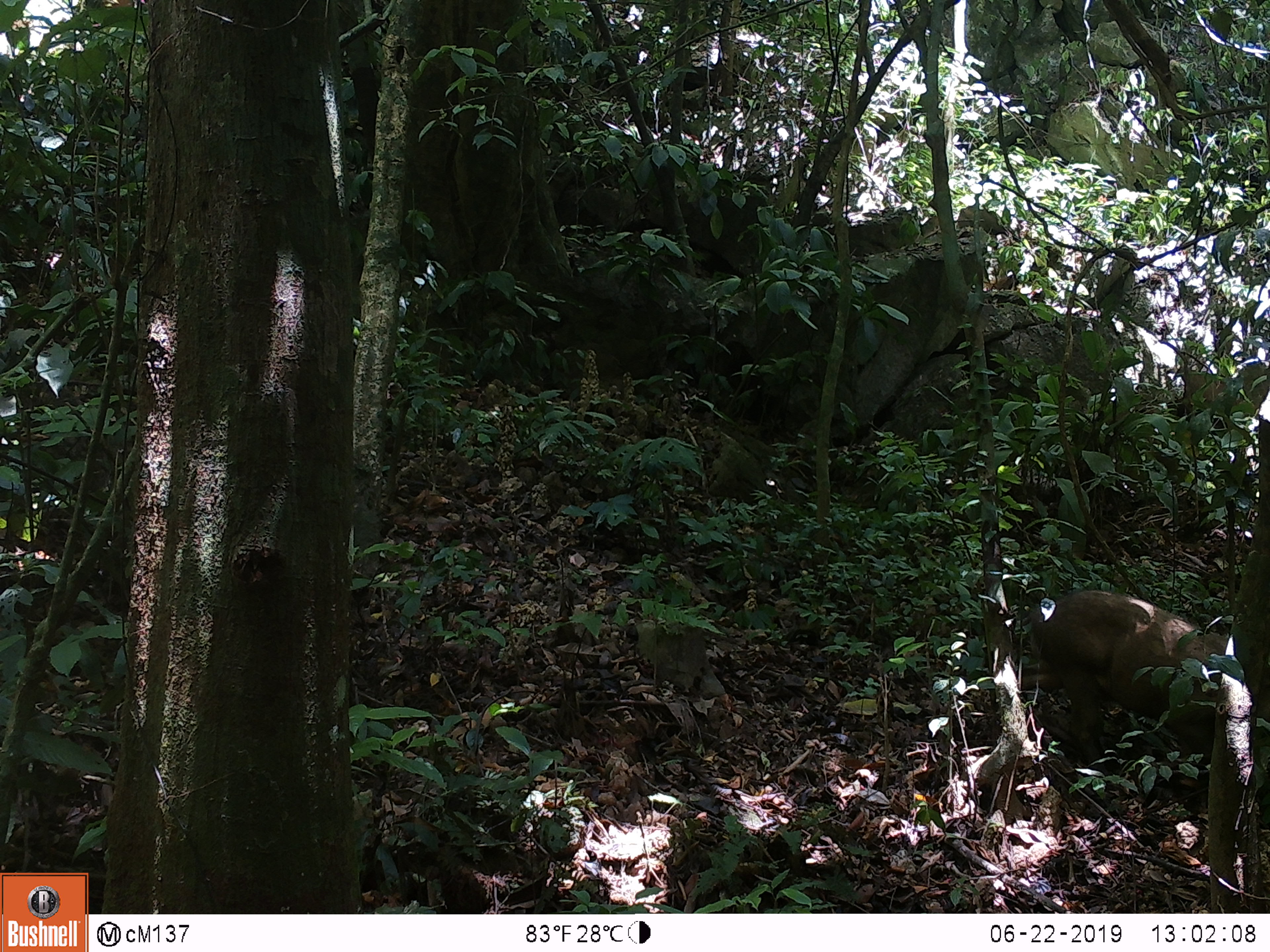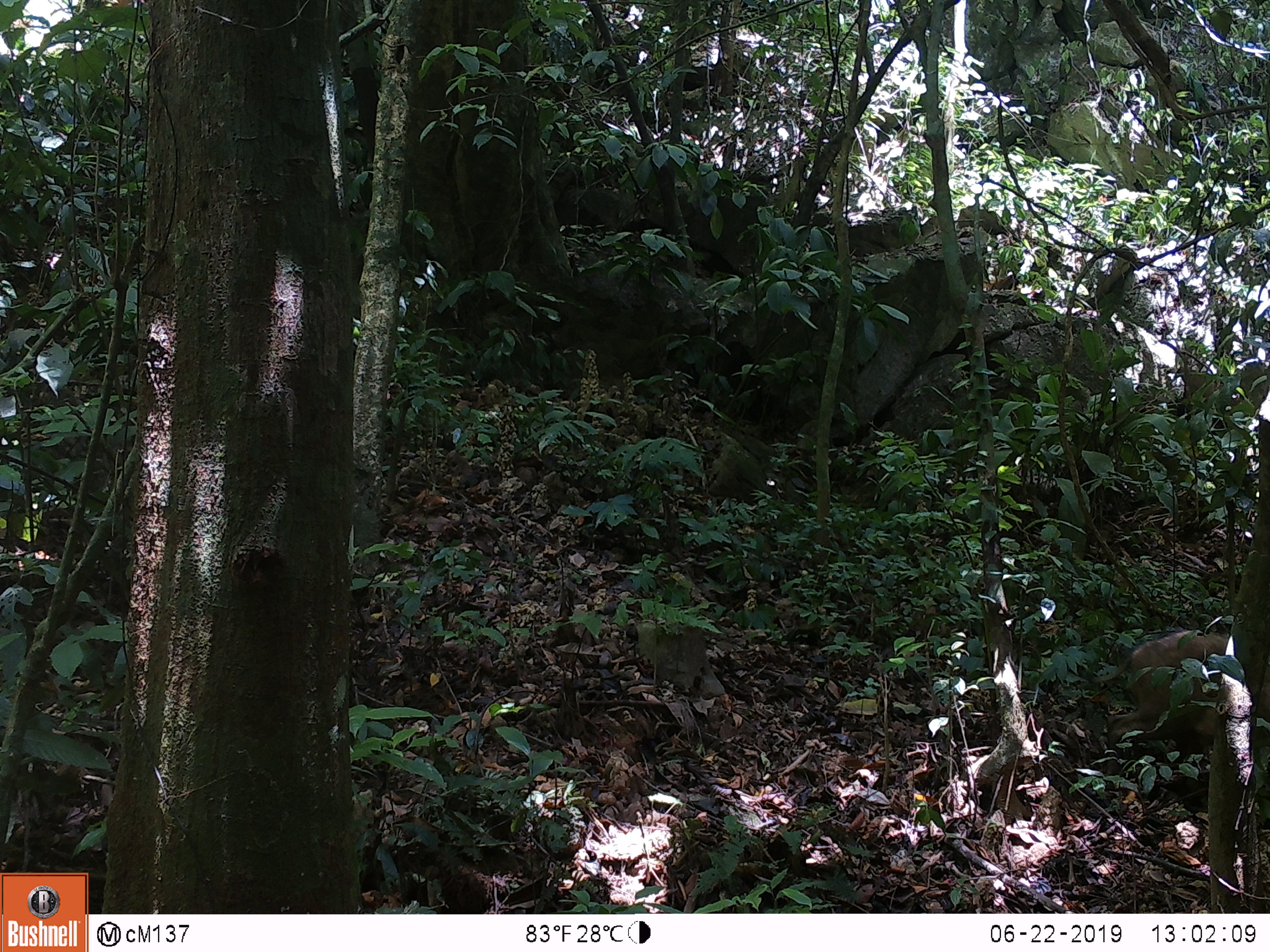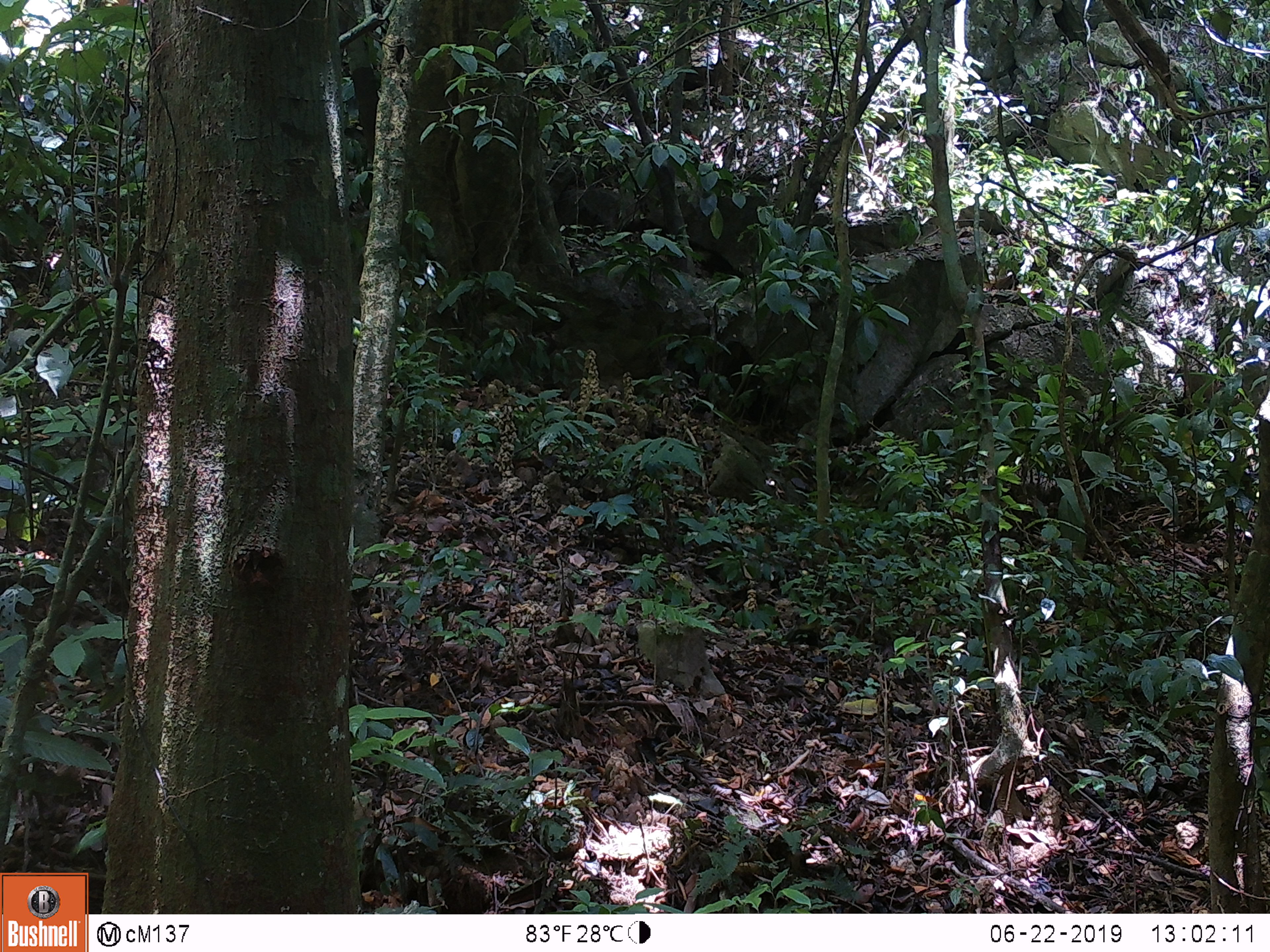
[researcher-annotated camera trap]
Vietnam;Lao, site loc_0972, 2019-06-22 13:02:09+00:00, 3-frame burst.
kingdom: Animalia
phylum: Chordata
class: Mammalia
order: Artiodactyla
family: Suidae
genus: Sus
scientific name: Sus scrofa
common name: eurasian wild pig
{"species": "eurasian wild pig (Sus scrofa)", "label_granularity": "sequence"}